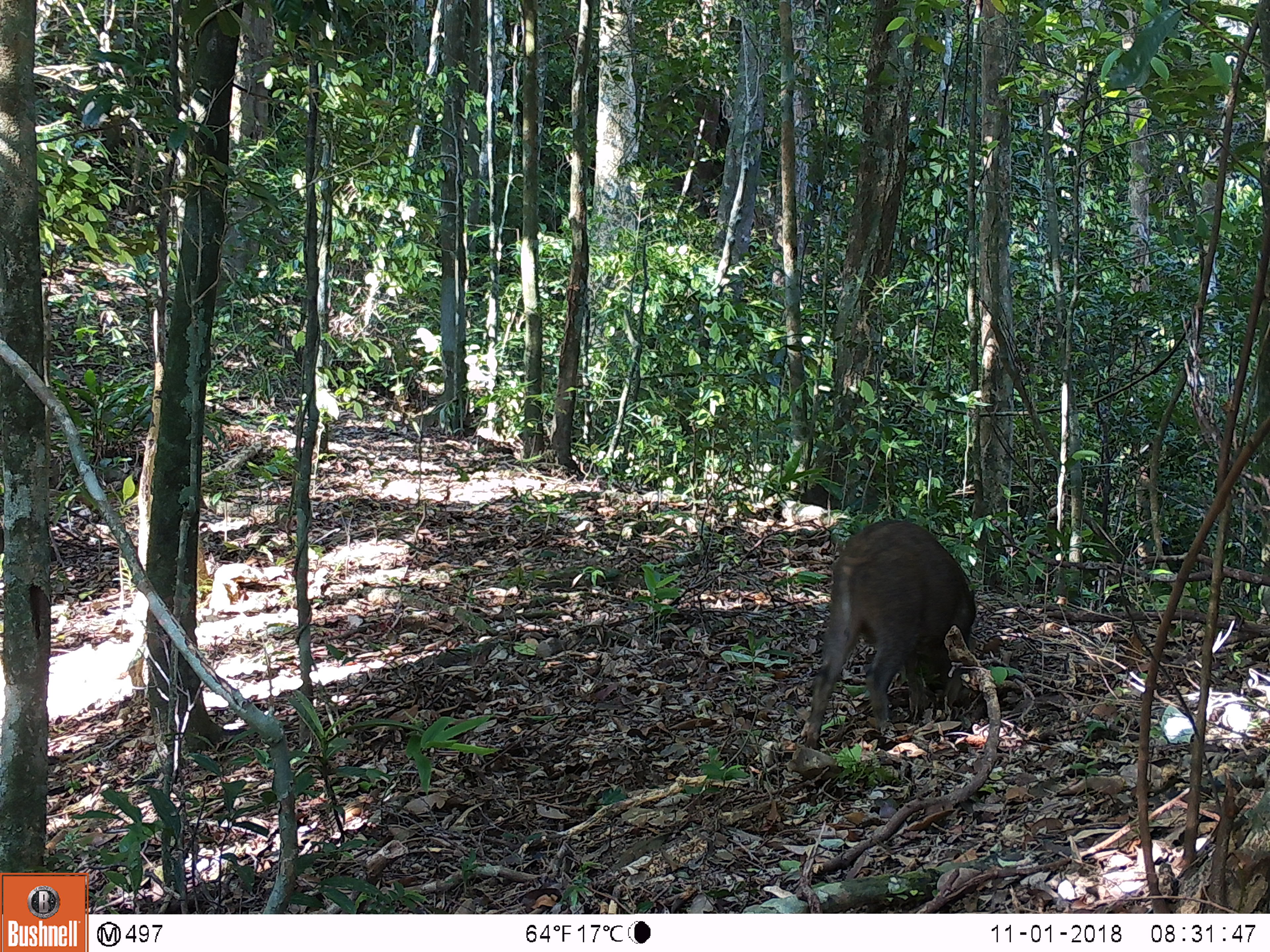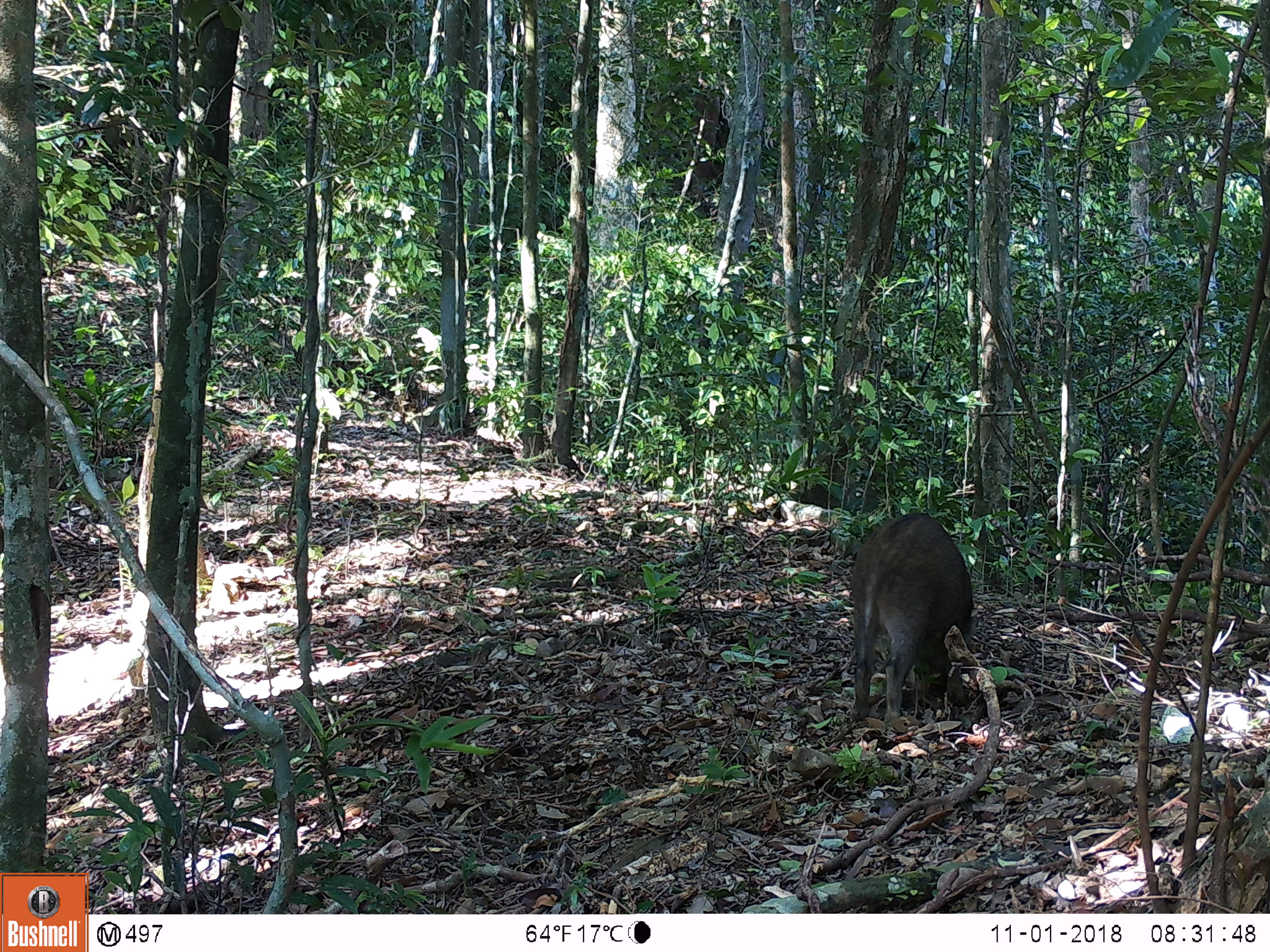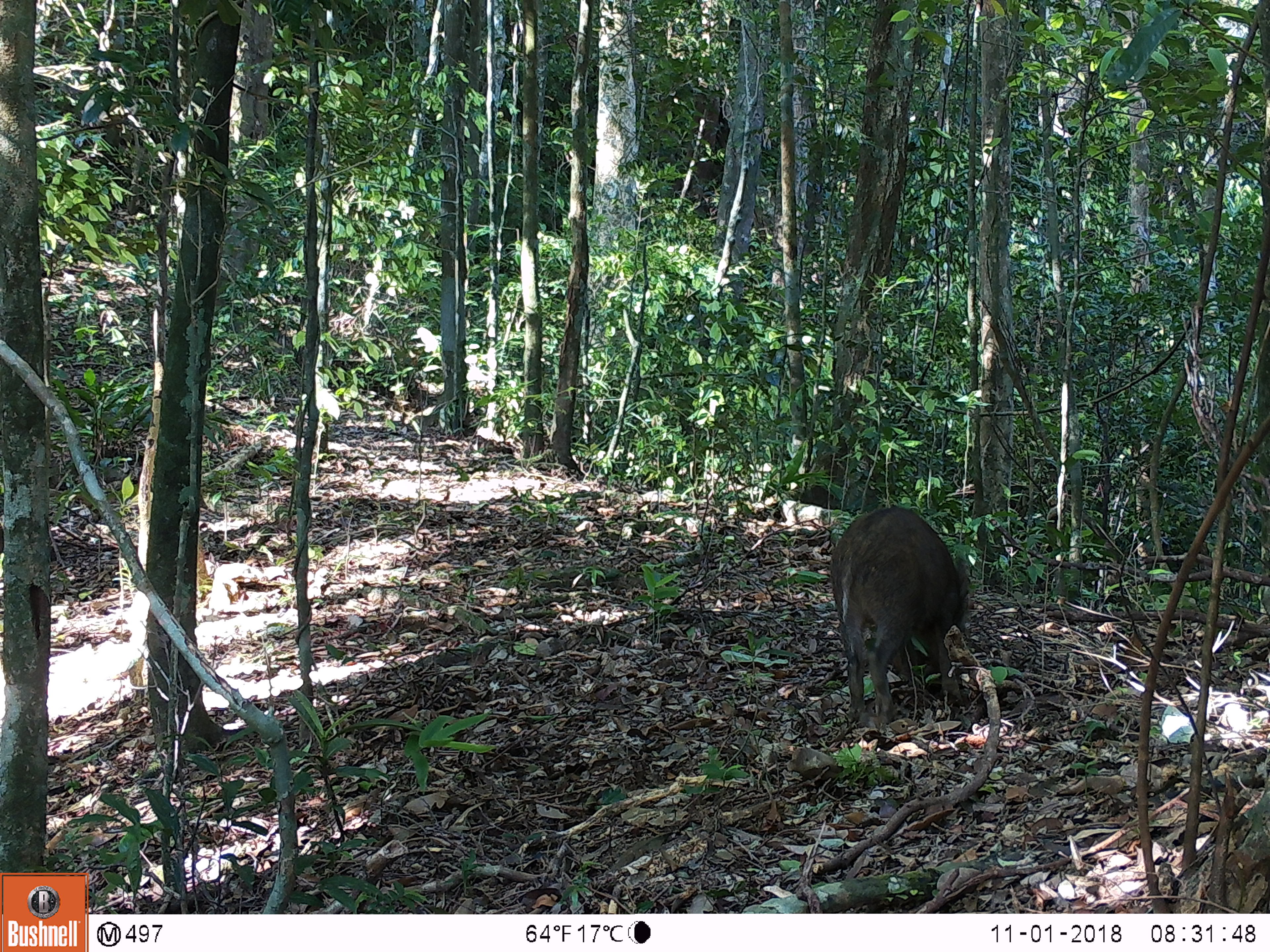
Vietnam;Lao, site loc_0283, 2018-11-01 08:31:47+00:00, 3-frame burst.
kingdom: Animalia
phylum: Chordata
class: Mammalia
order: Artiodactyla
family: Suidae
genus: Sus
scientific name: Sus scrofa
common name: eurasian wild pig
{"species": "eurasian wild pig (Sus scrofa)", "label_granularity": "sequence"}